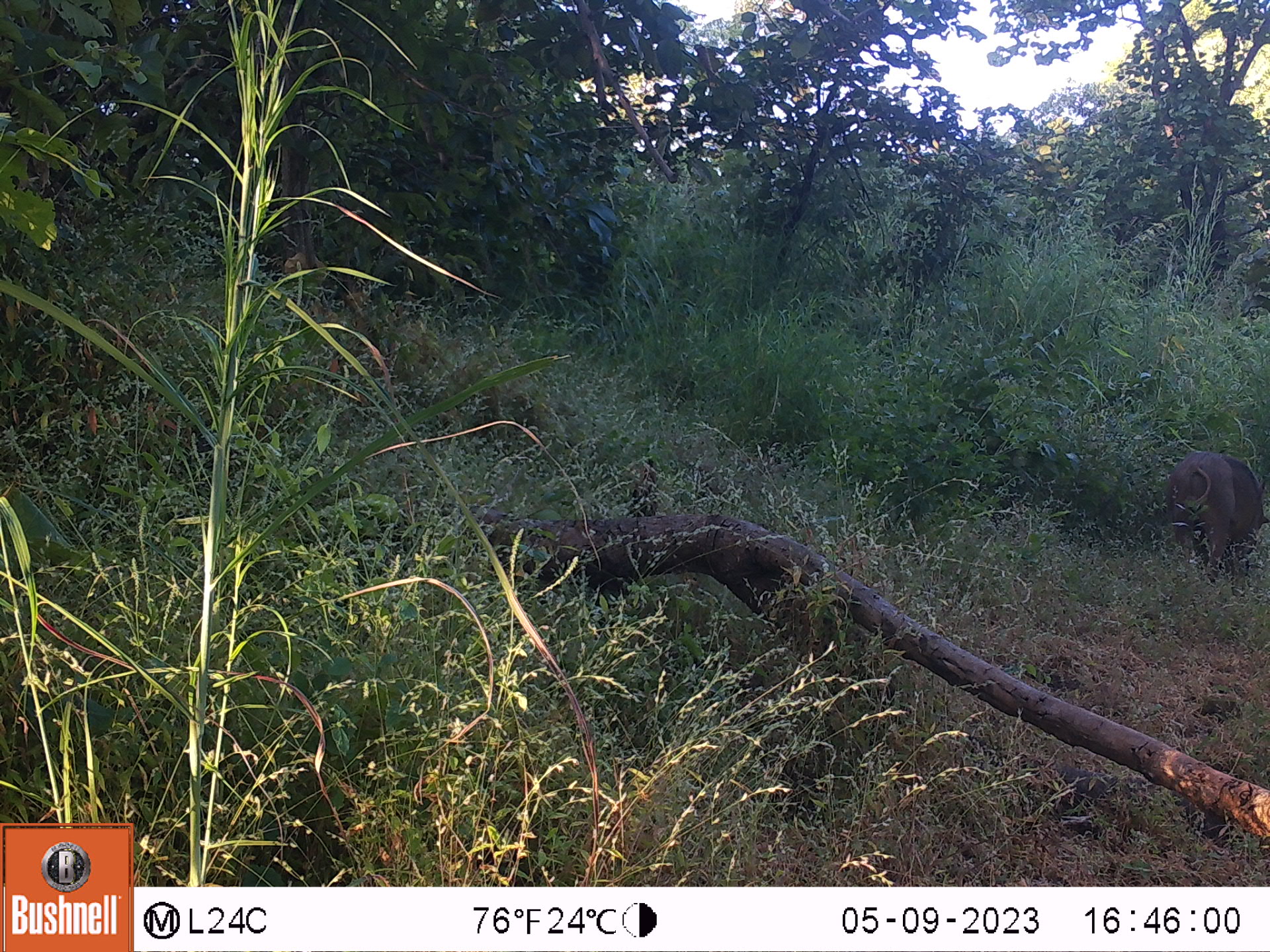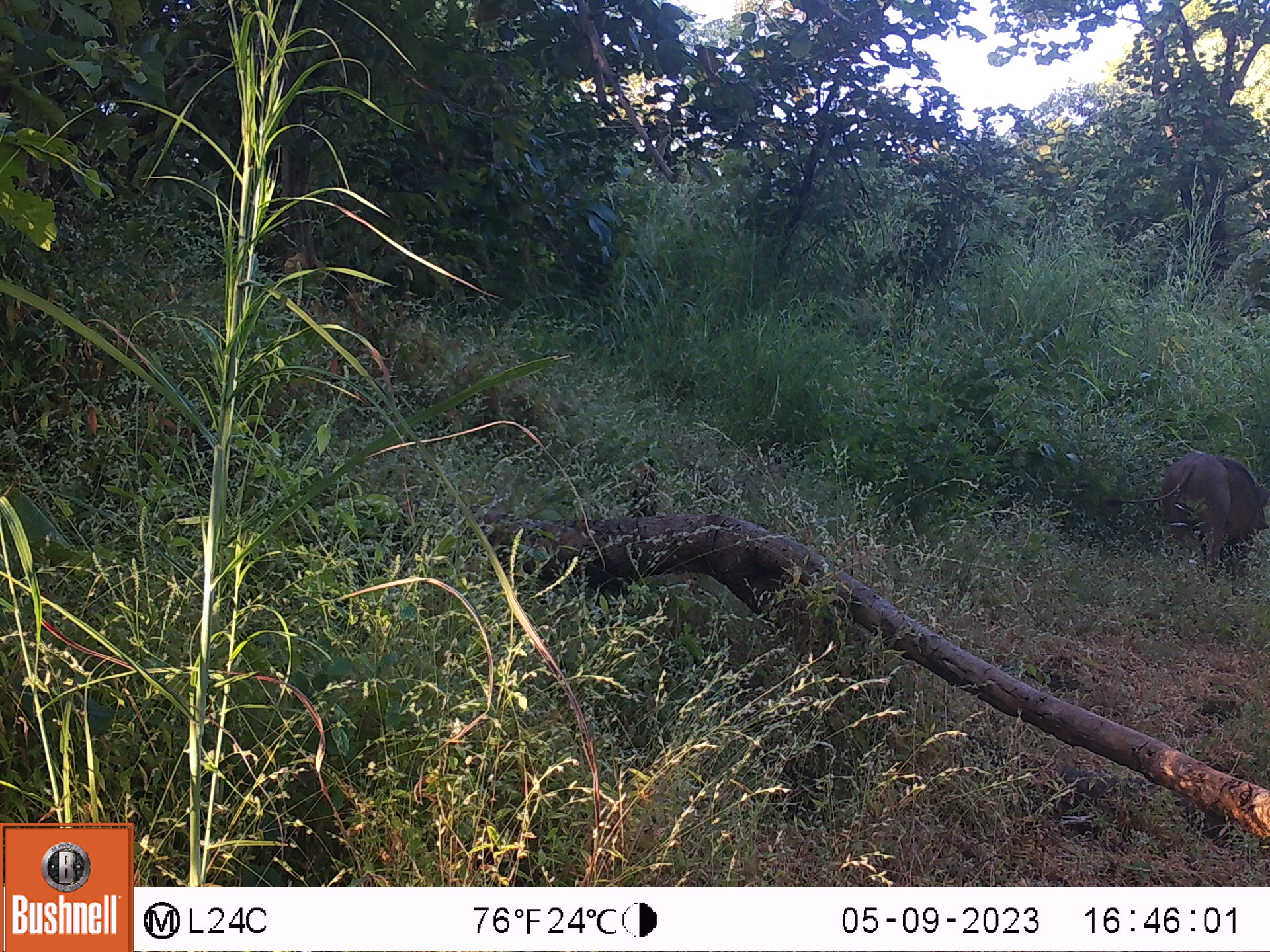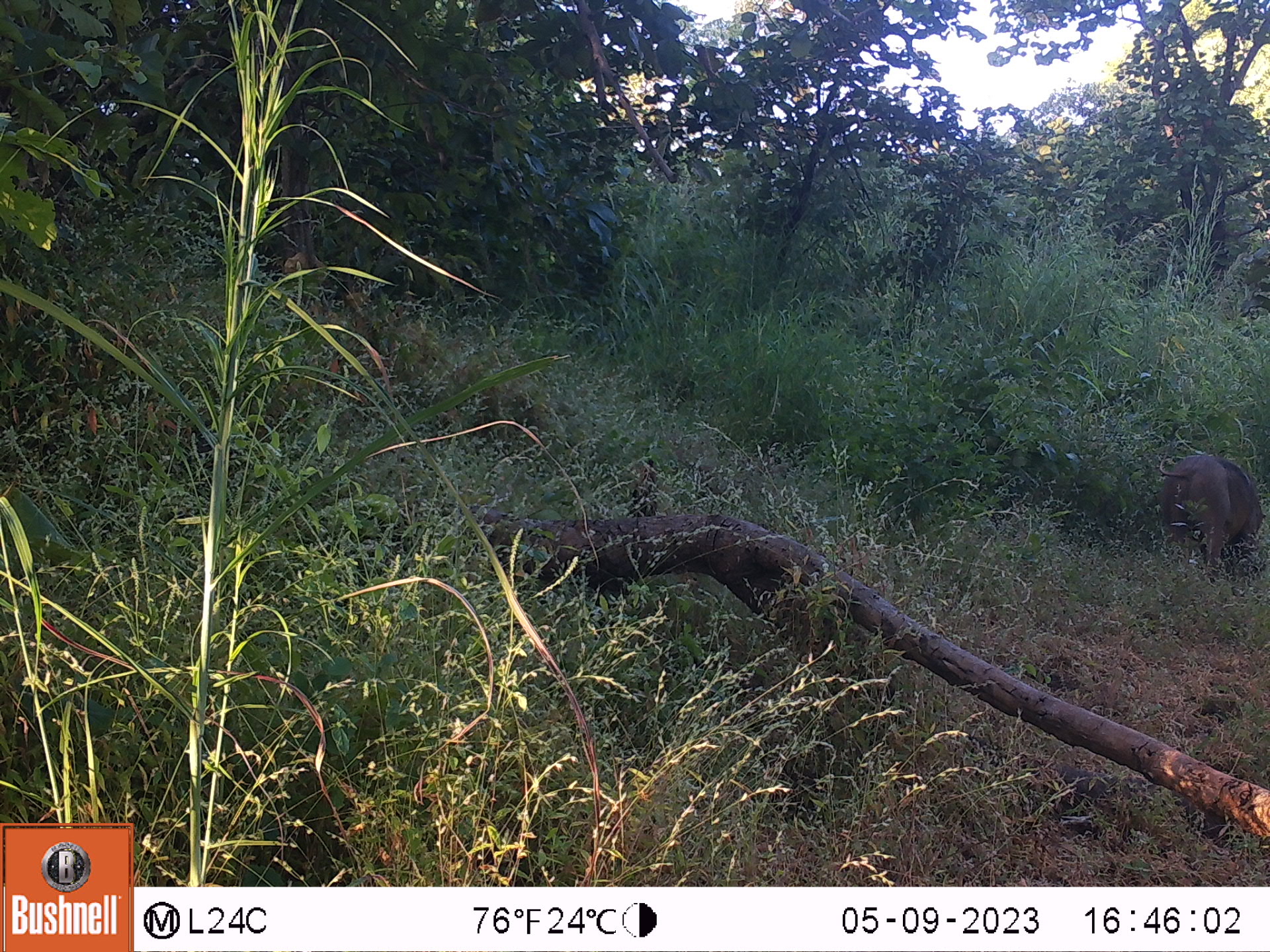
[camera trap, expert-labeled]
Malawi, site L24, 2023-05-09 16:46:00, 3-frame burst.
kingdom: Animalia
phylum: Chordata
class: Mammalia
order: Artiodactyla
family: Suidae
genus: Phacochoerus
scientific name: Phacochoerus africanus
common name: common warthog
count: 1